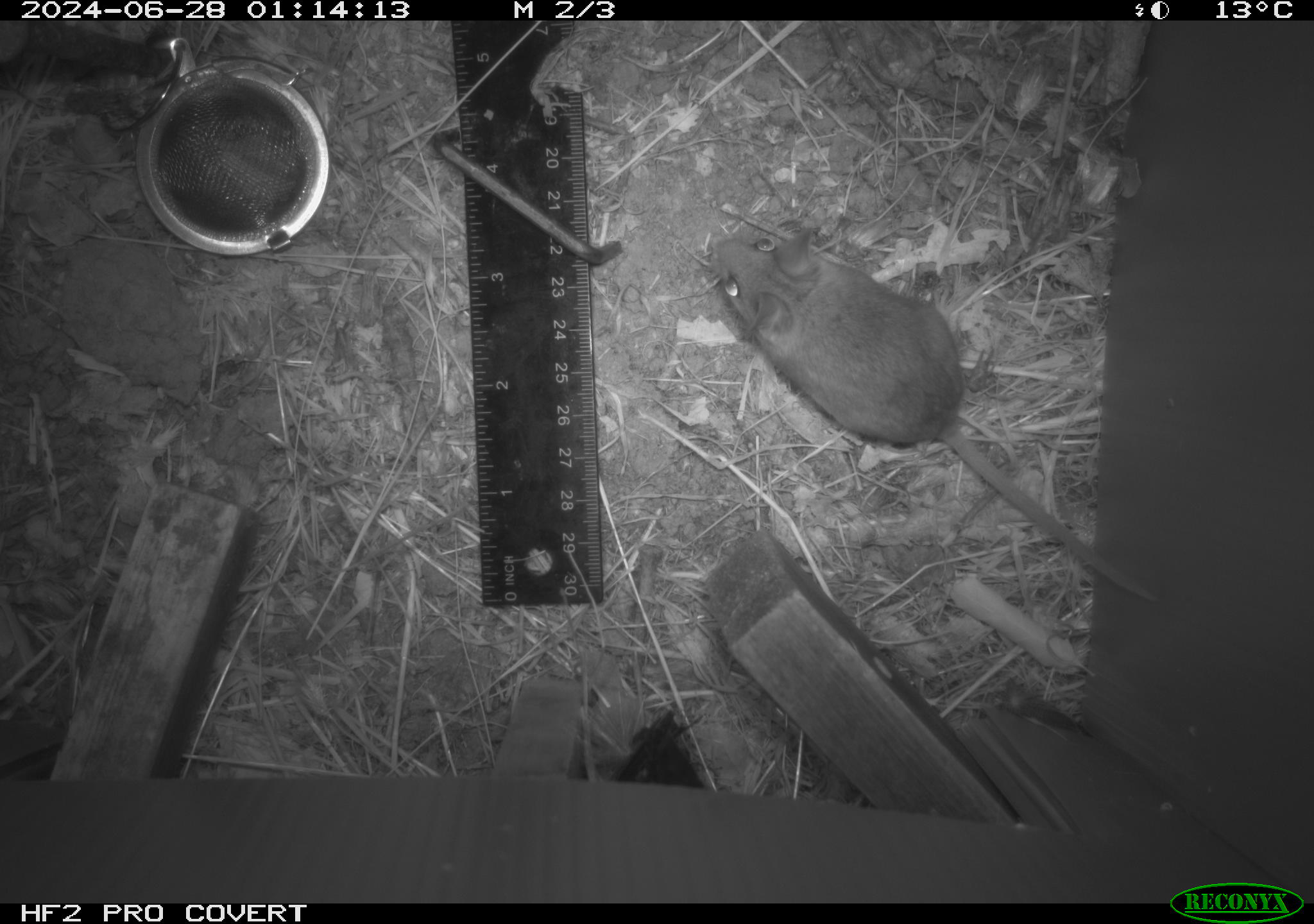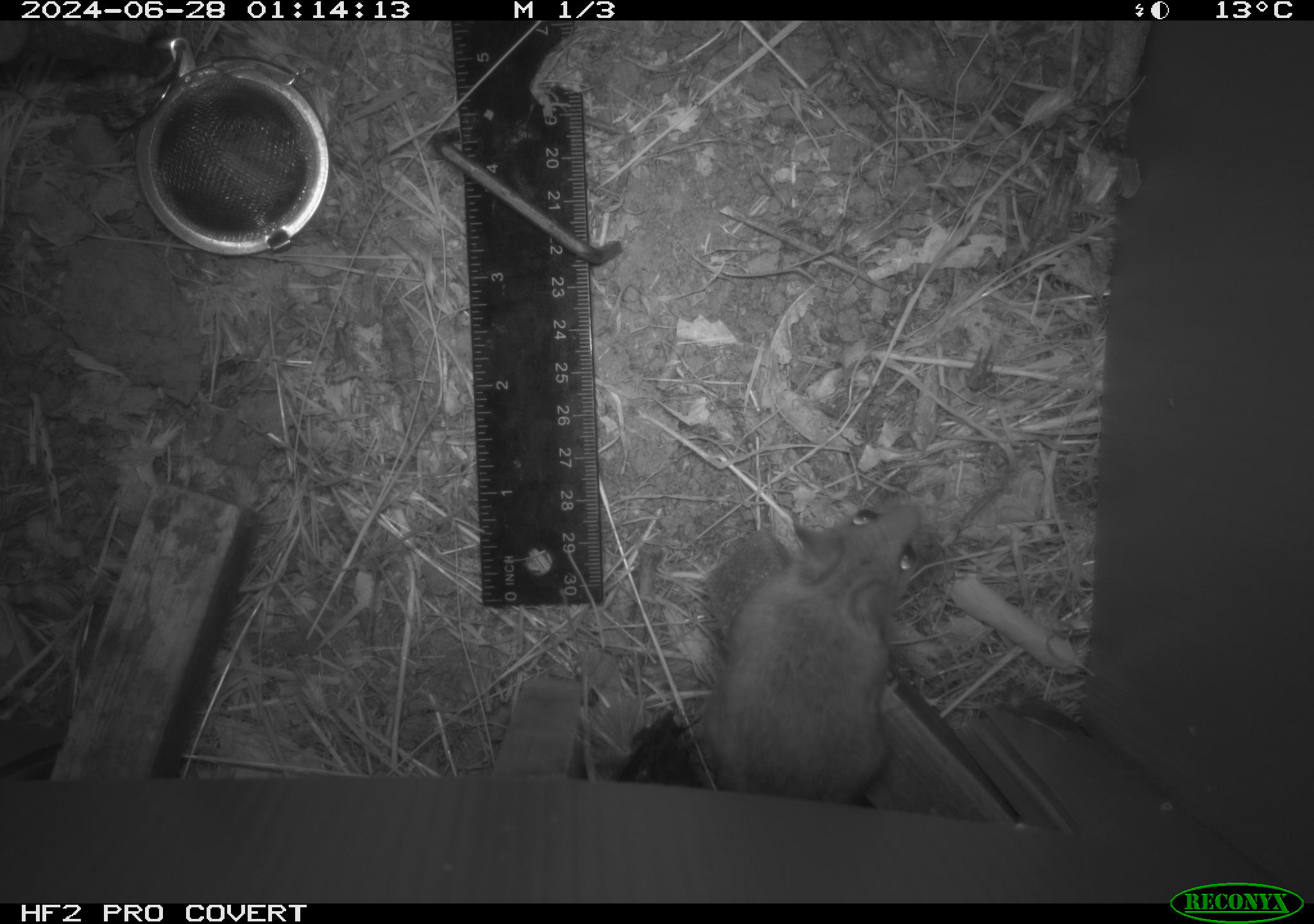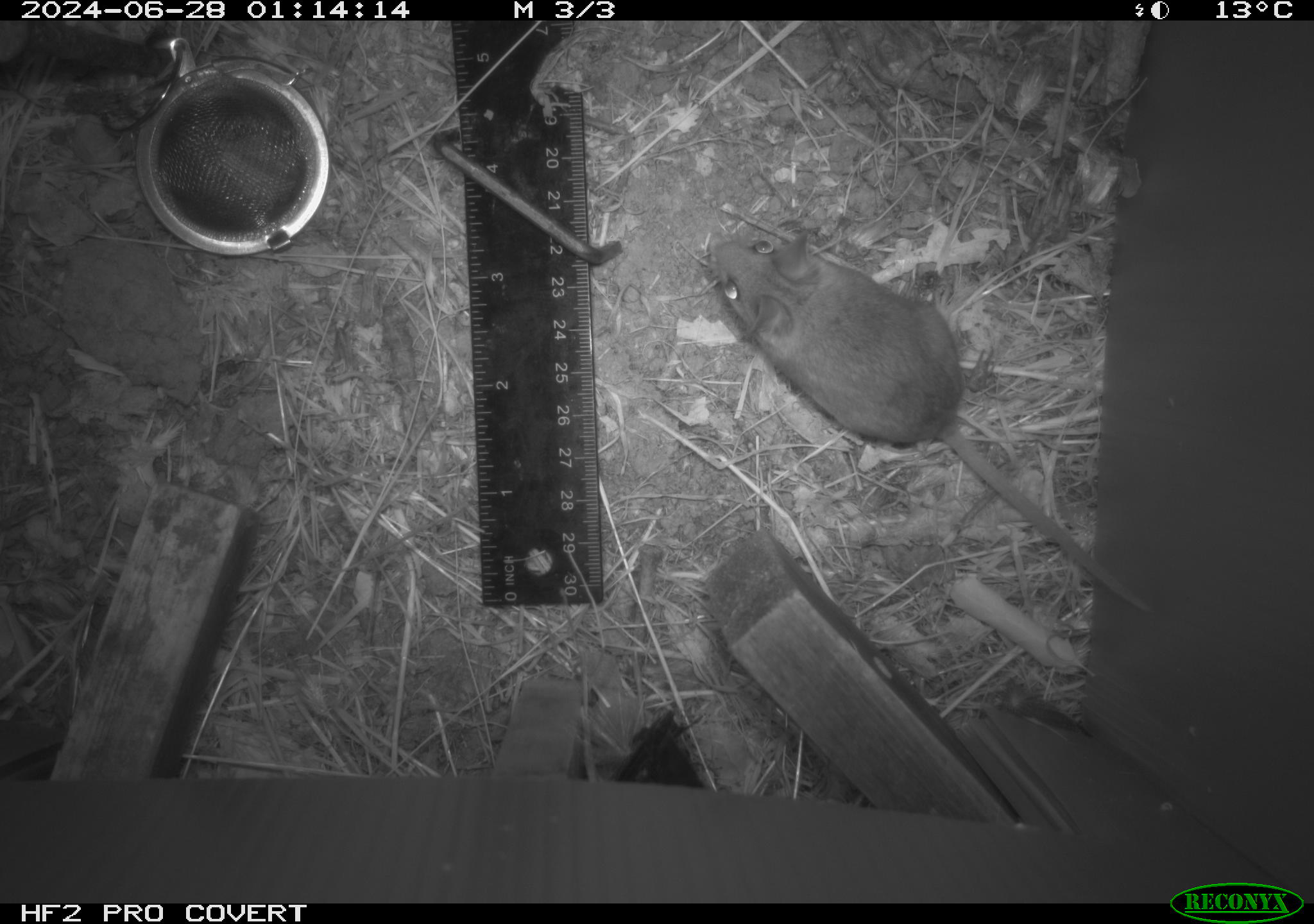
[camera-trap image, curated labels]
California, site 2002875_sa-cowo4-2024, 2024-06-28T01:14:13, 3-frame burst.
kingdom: Animalia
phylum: Chordata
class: Mammalia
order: Rodentia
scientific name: Rodentia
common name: rodent